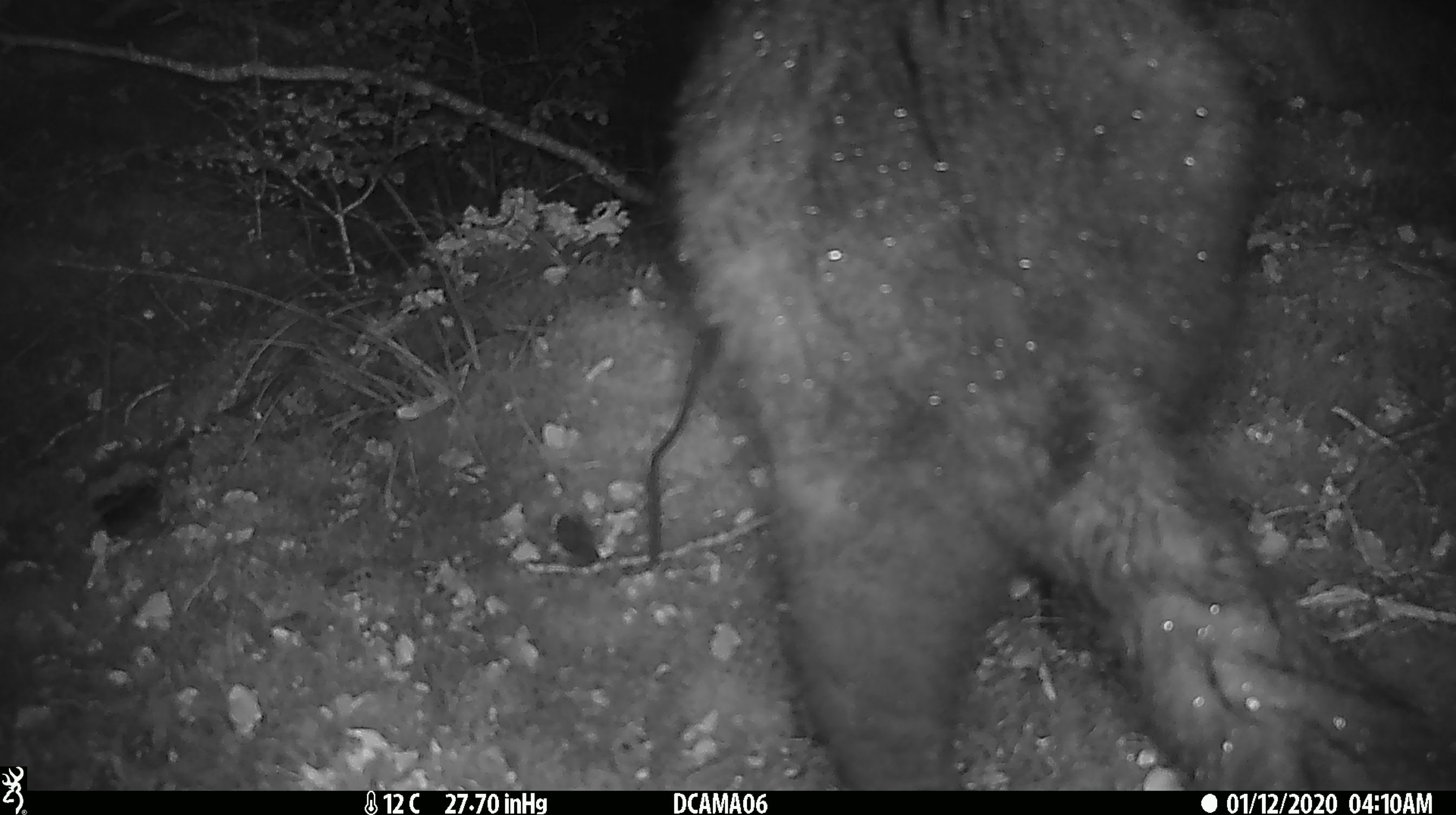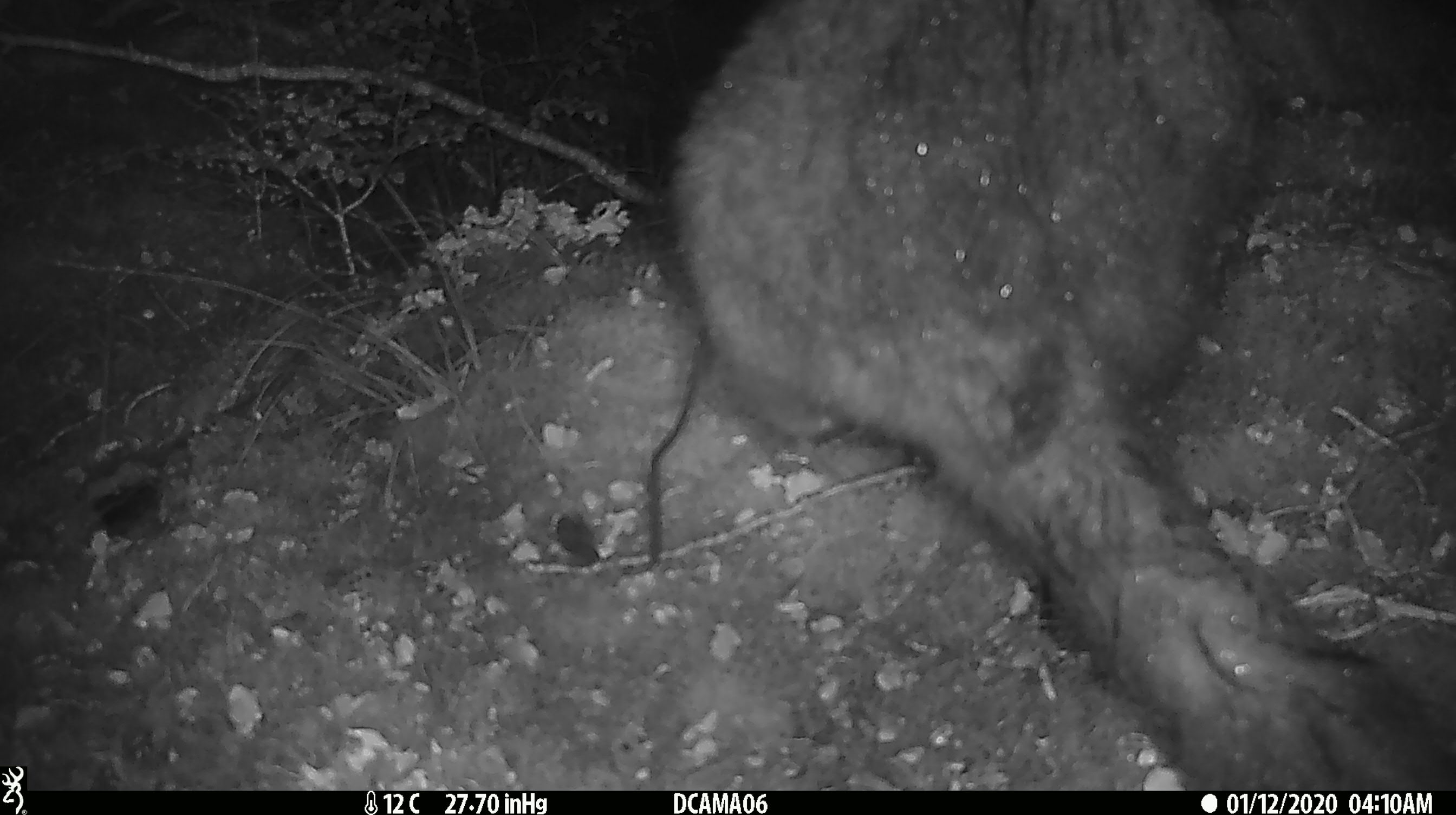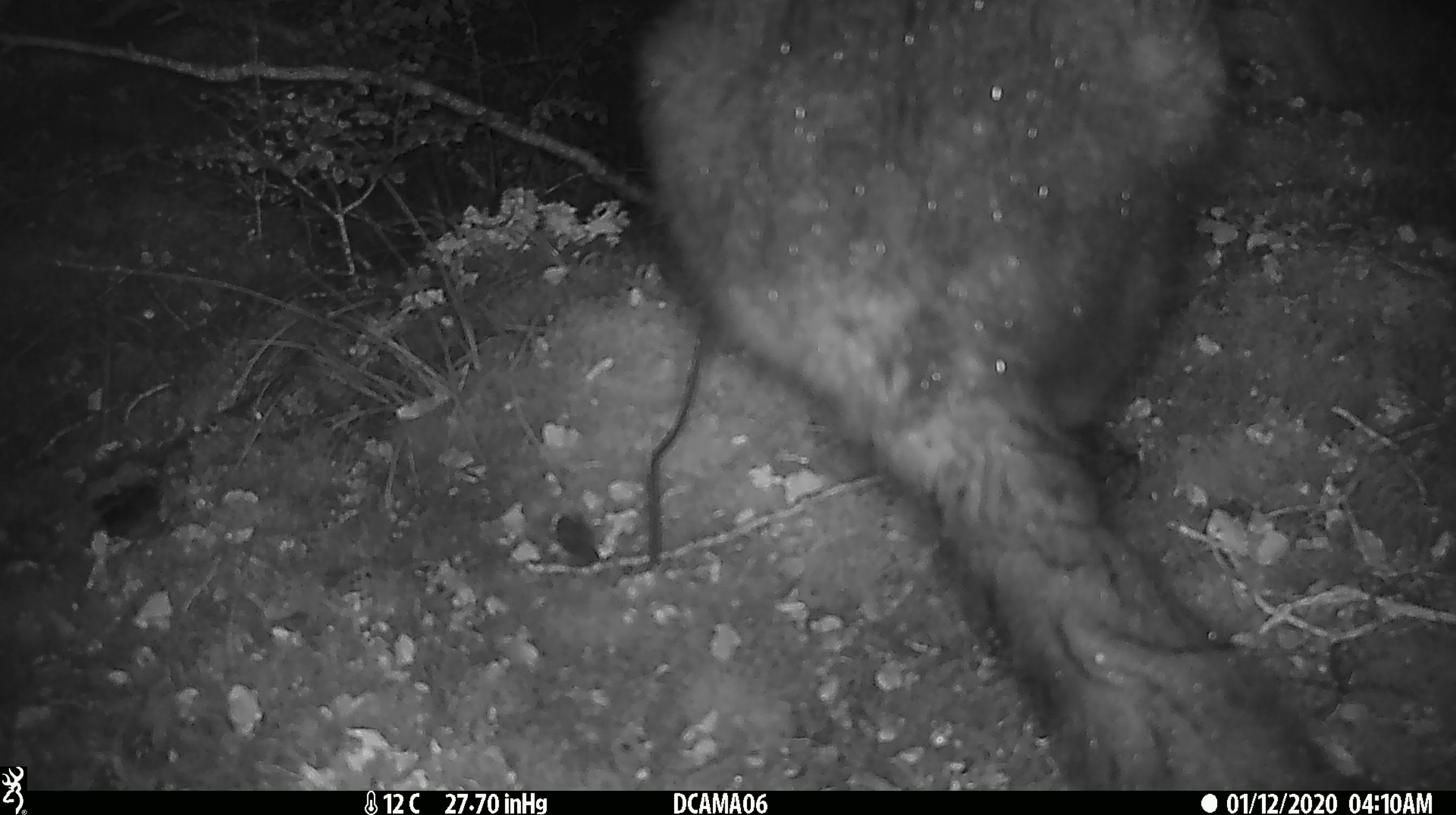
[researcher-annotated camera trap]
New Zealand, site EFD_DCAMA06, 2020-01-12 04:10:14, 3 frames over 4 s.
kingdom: Animalia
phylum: Chordata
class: Mammalia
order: Diprotodontia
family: Phalangeridae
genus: Trichosurus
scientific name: Trichosurus vulpecula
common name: common brushtail possum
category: possum